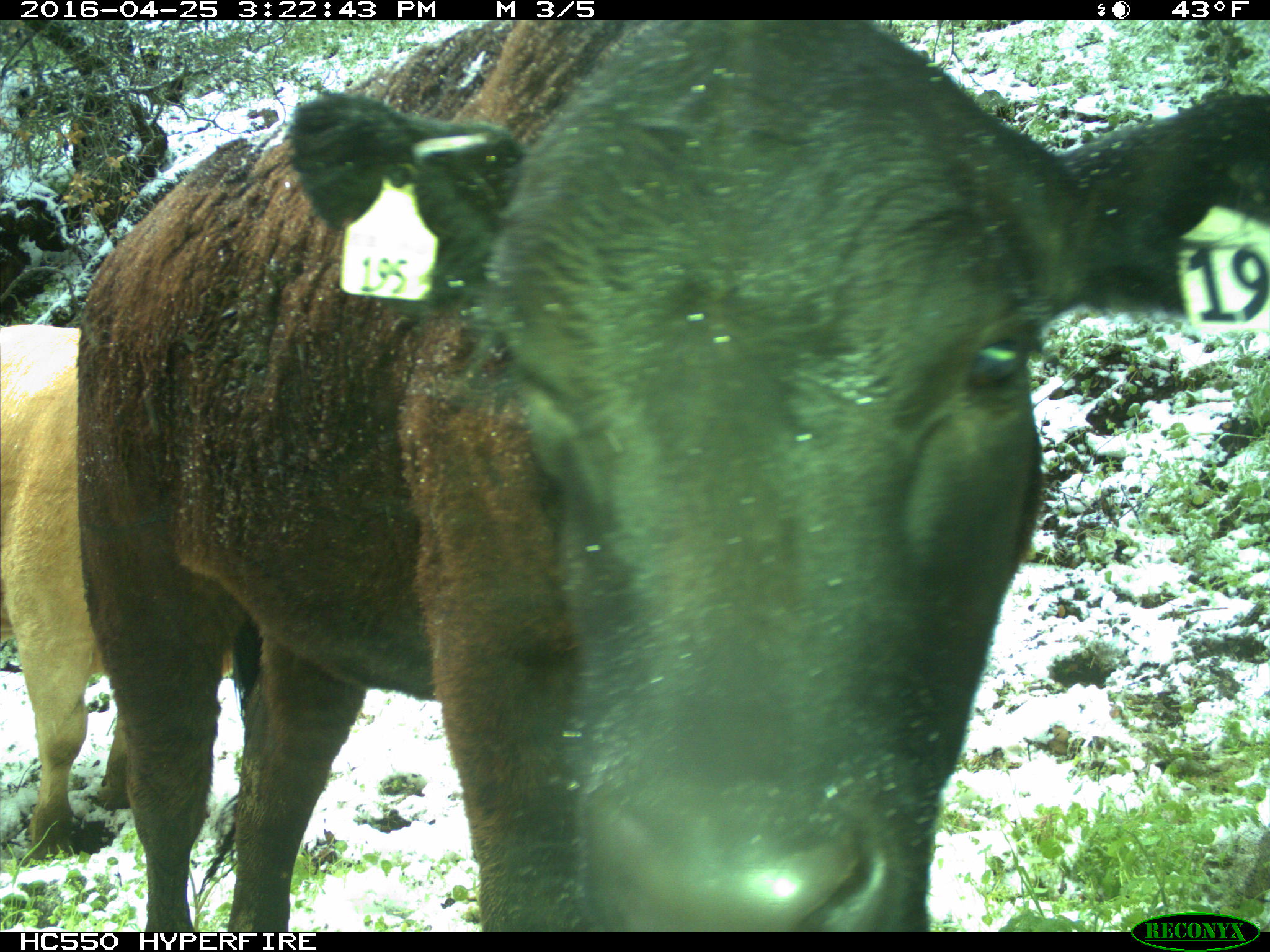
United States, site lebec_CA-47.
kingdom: Animalia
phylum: Chordata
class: Mammalia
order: Artiodactyla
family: Bovidae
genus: Bos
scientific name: Bos taurus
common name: domestic cow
Bos taurus (domestic cow).